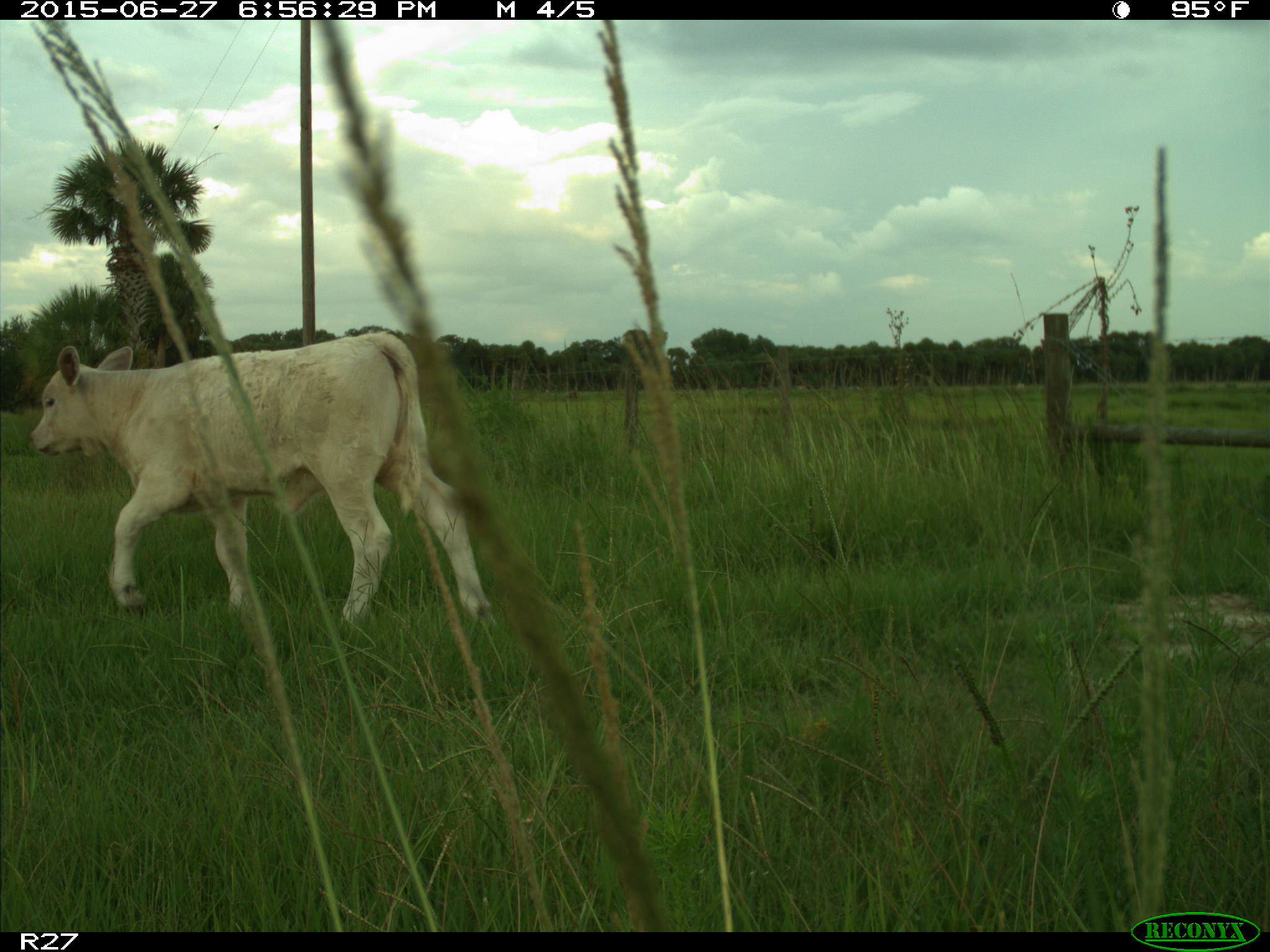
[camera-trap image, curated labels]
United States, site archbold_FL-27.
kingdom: Animalia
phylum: Chordata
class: Mammalia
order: Artiodactyla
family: Bovidae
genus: Bos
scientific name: Bos taurus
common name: domestic cow